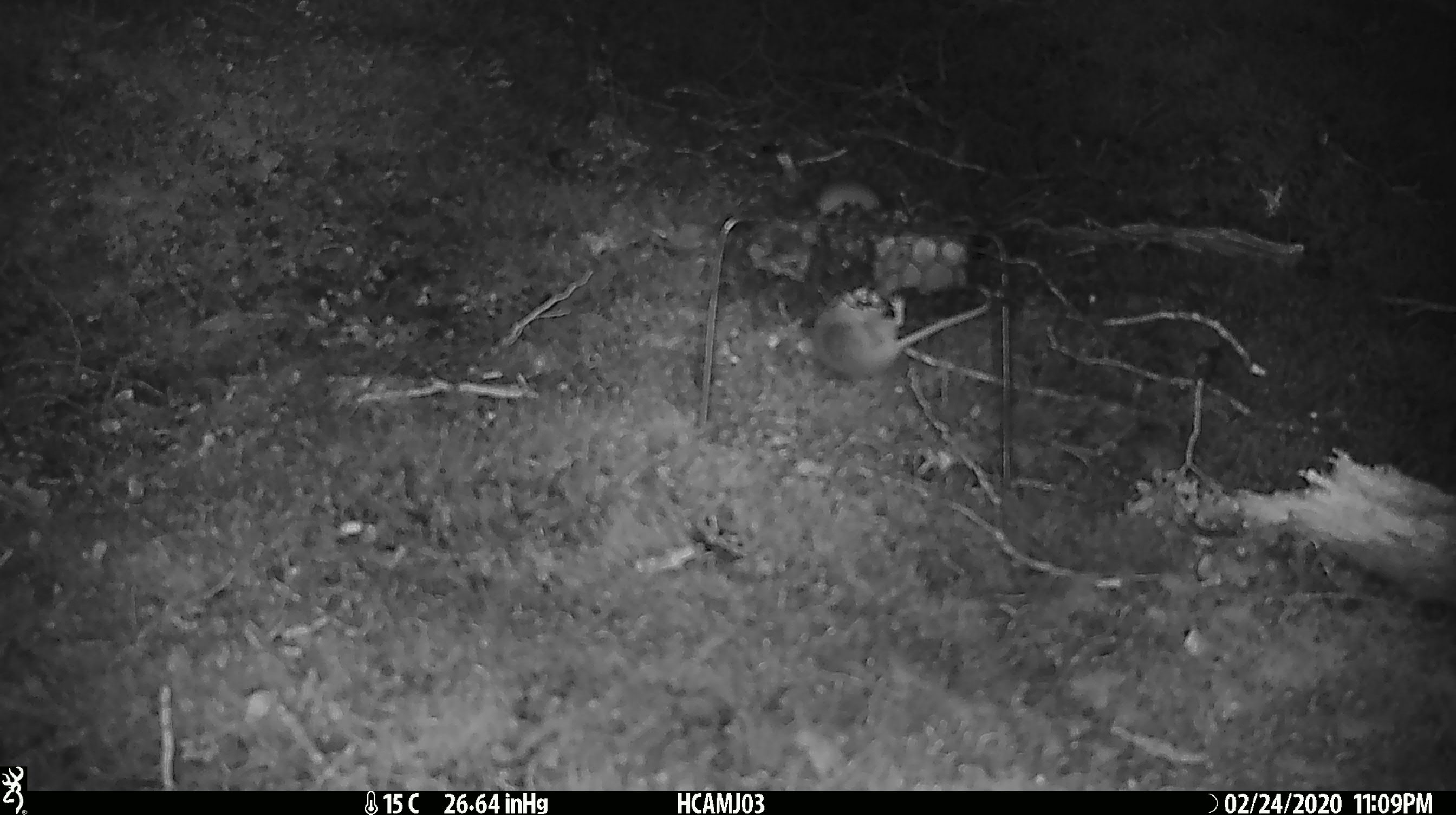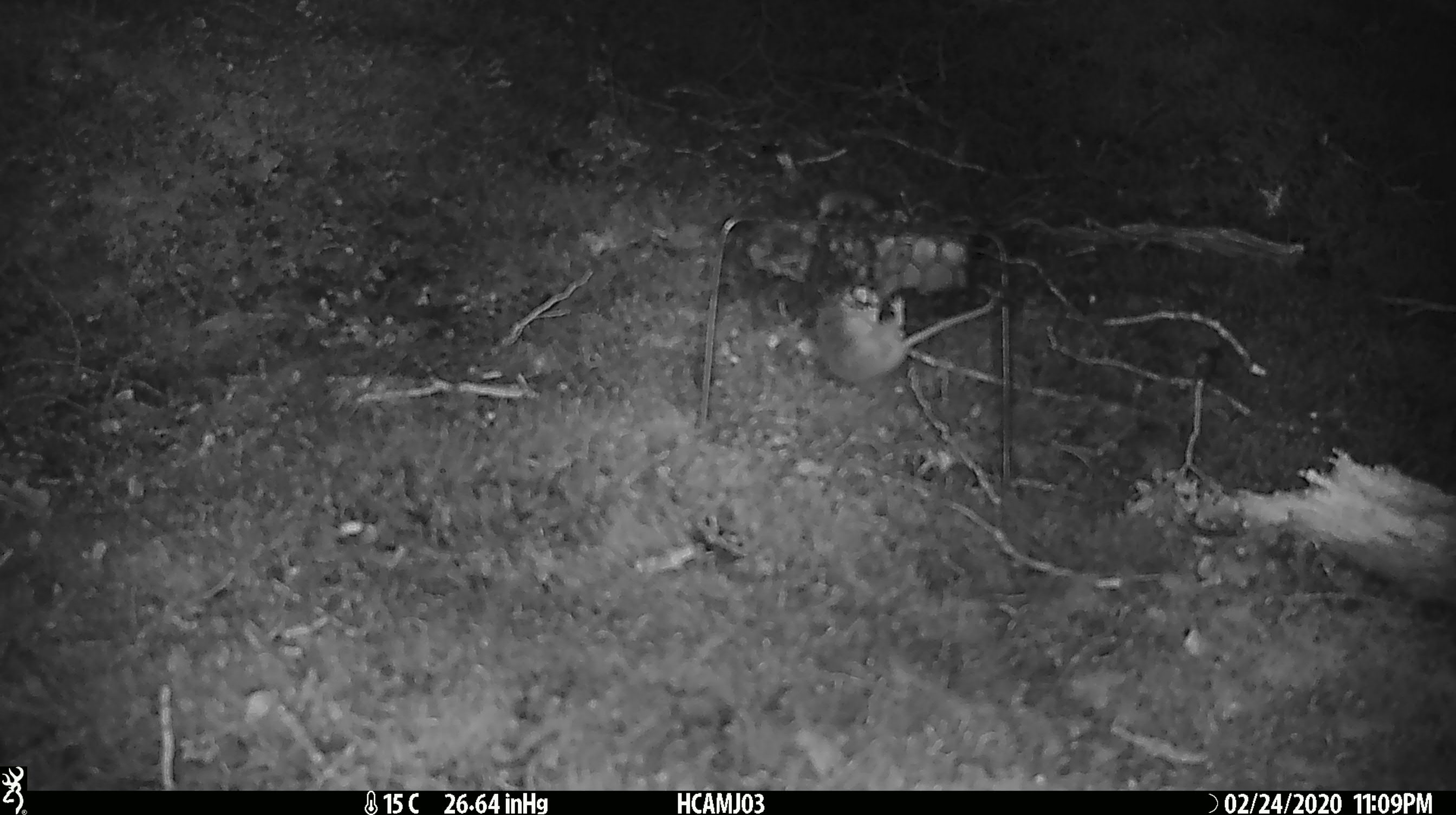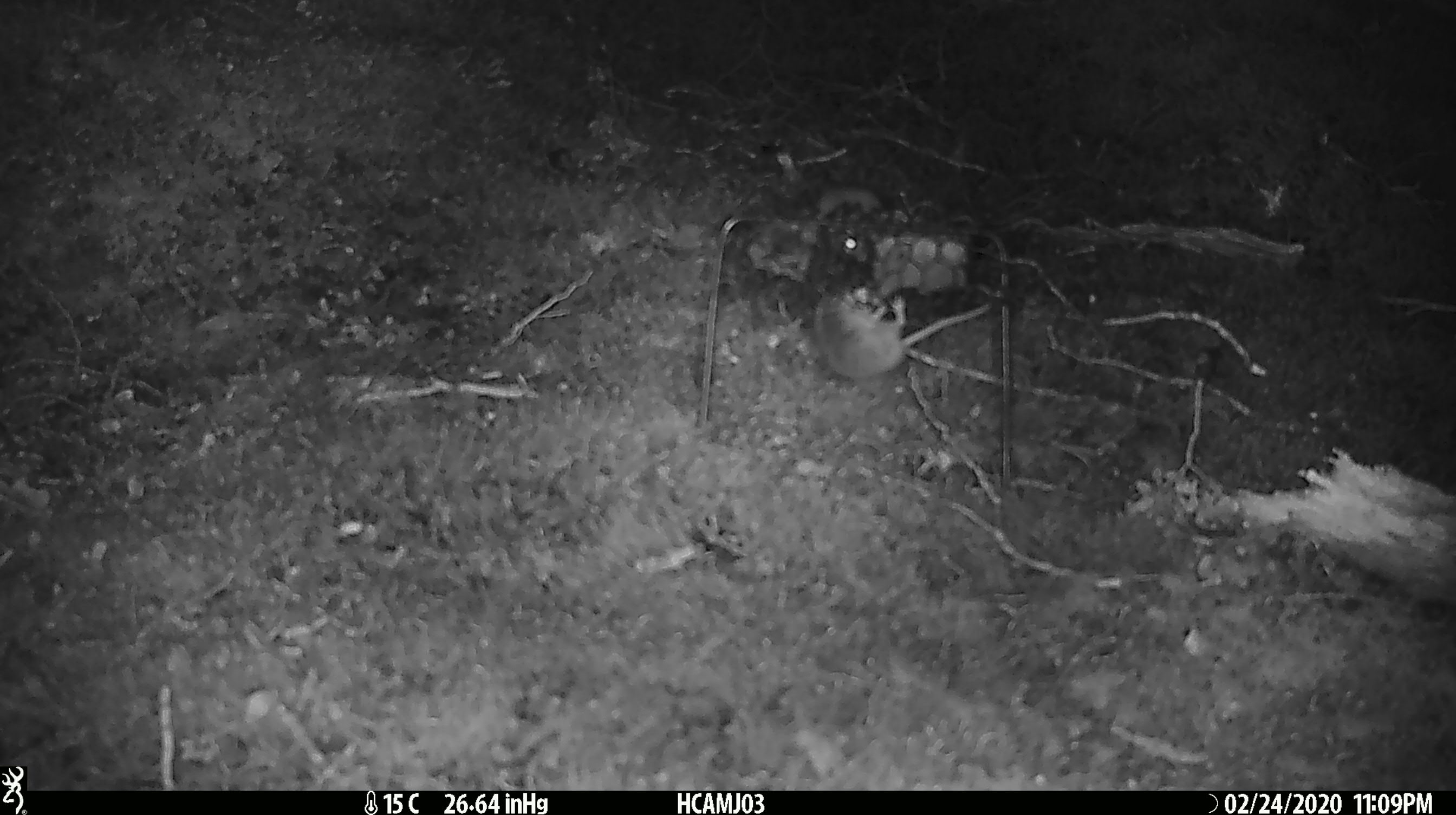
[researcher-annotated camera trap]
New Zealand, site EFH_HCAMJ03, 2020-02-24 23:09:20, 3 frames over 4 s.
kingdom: Animalia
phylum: Chordata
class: Mammalia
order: Rodentia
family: Muridae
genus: Mus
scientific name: Mus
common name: mouse